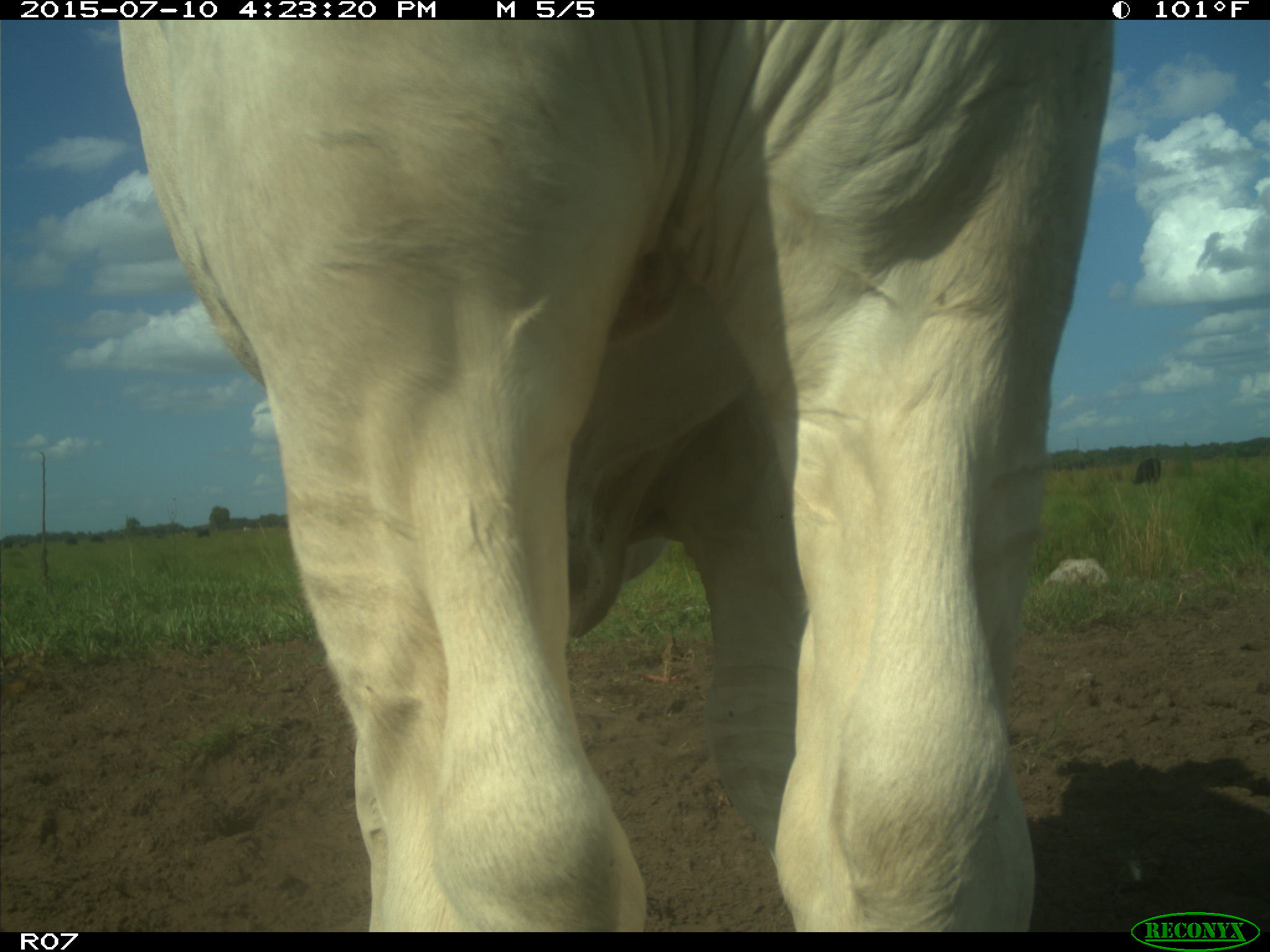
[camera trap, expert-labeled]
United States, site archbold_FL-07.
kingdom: Animalia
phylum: Chordata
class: Mammalia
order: Artiodactyla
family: Bovidae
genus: Bos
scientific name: Bos taurus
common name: domestic cow